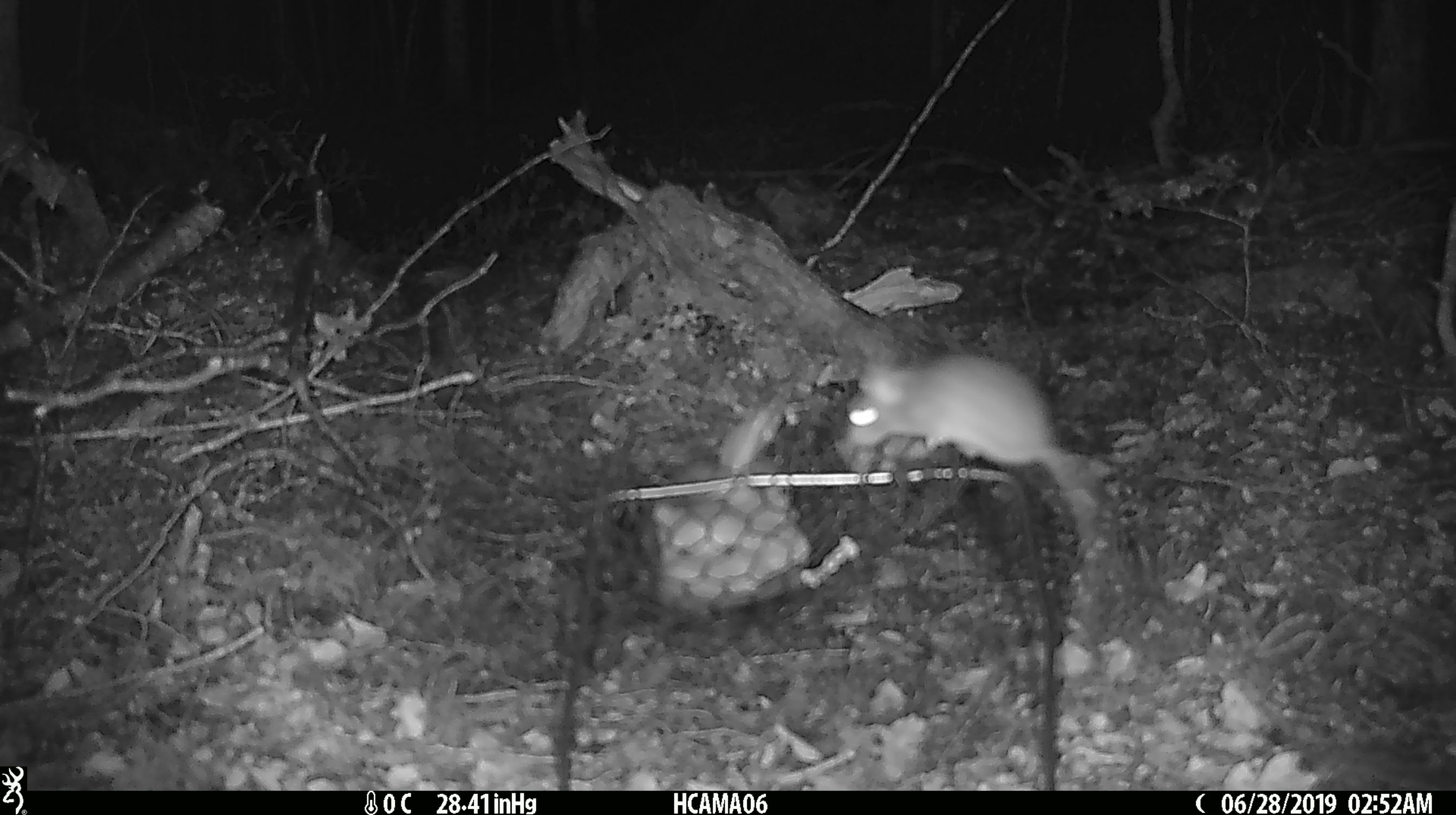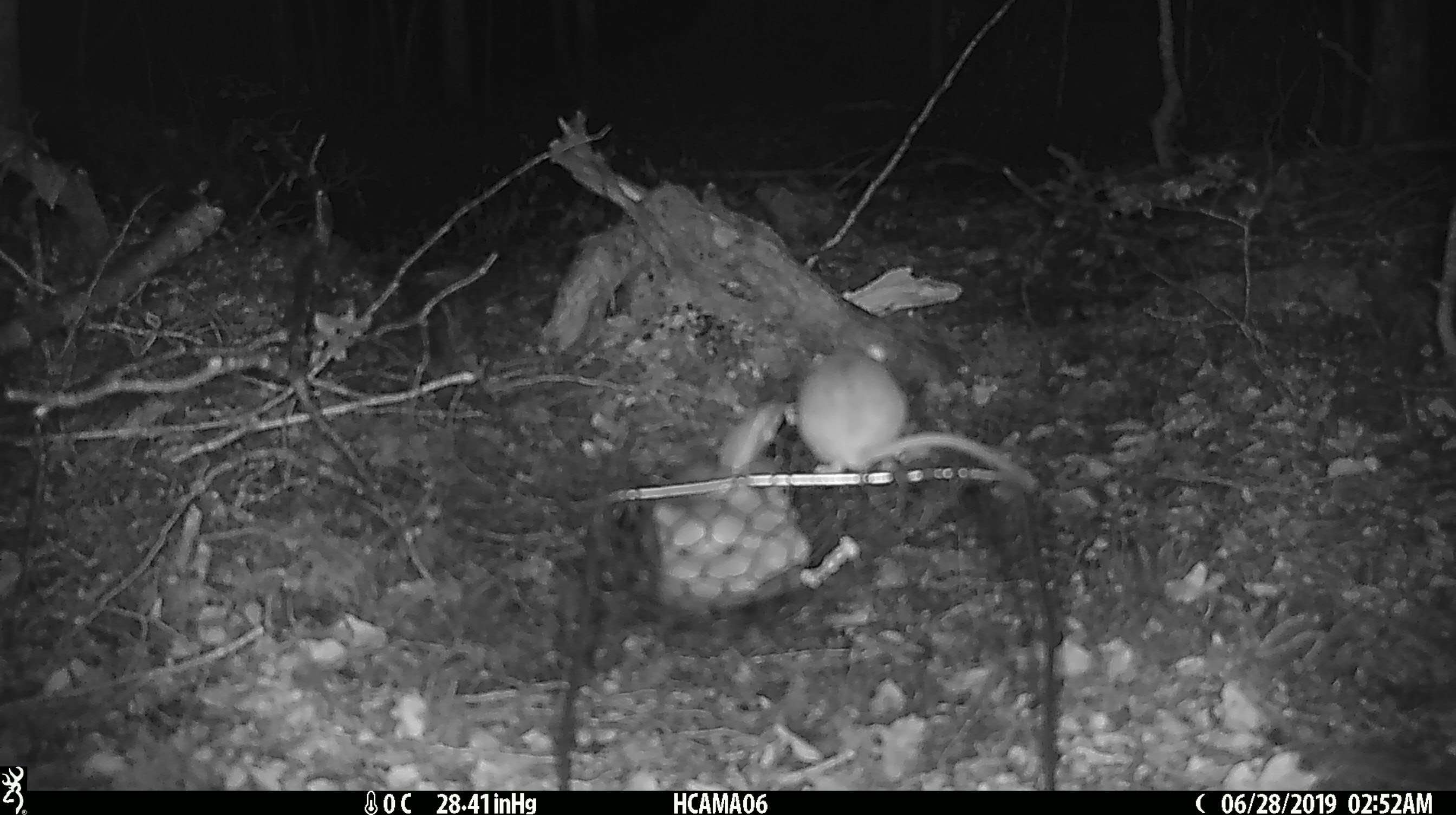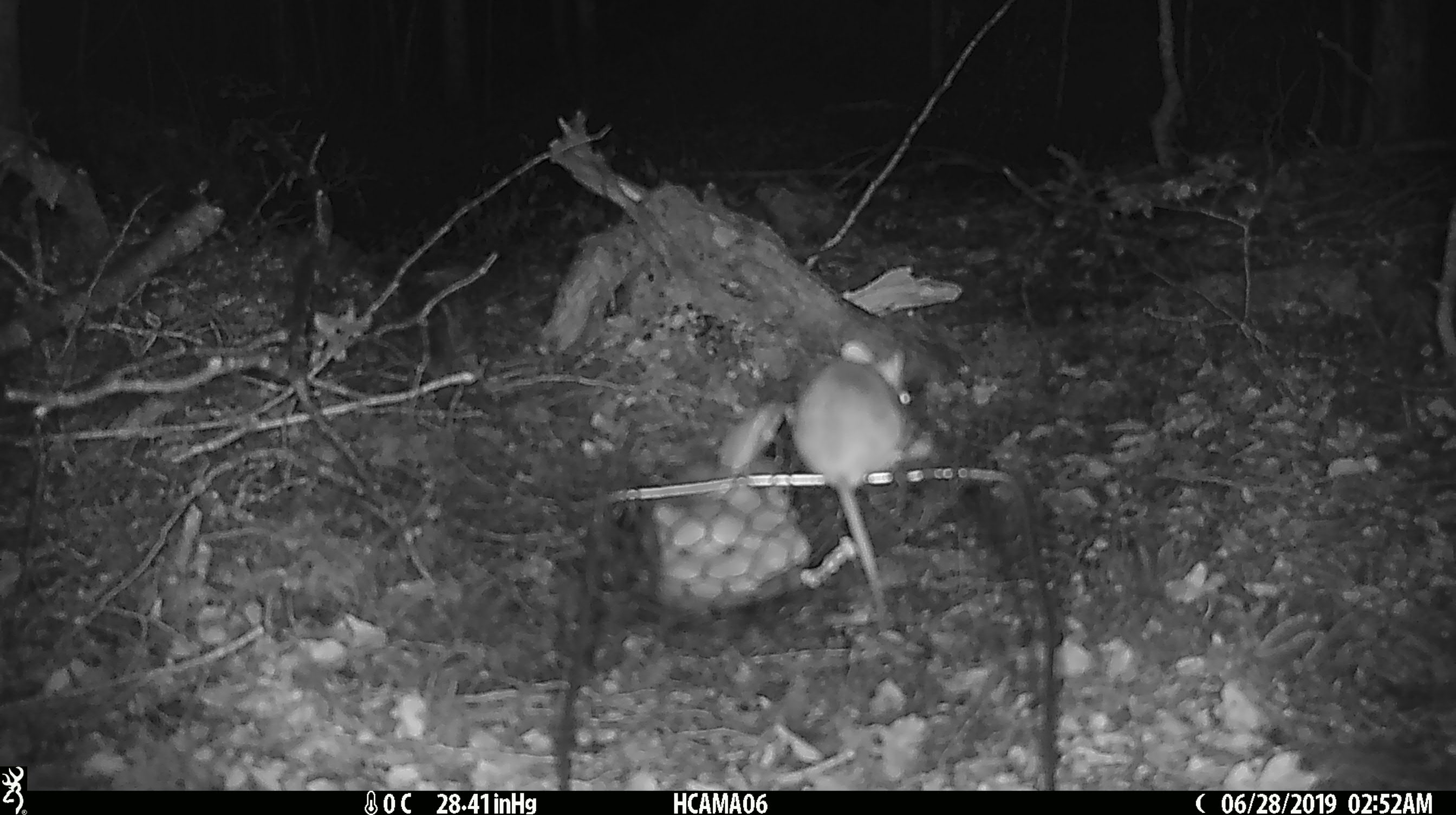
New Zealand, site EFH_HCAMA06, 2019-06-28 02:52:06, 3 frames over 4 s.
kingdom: Animalia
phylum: Chordata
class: Mammalia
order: Rodentia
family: Muridae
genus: Mus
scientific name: Mus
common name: mouse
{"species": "mouse (Mus)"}